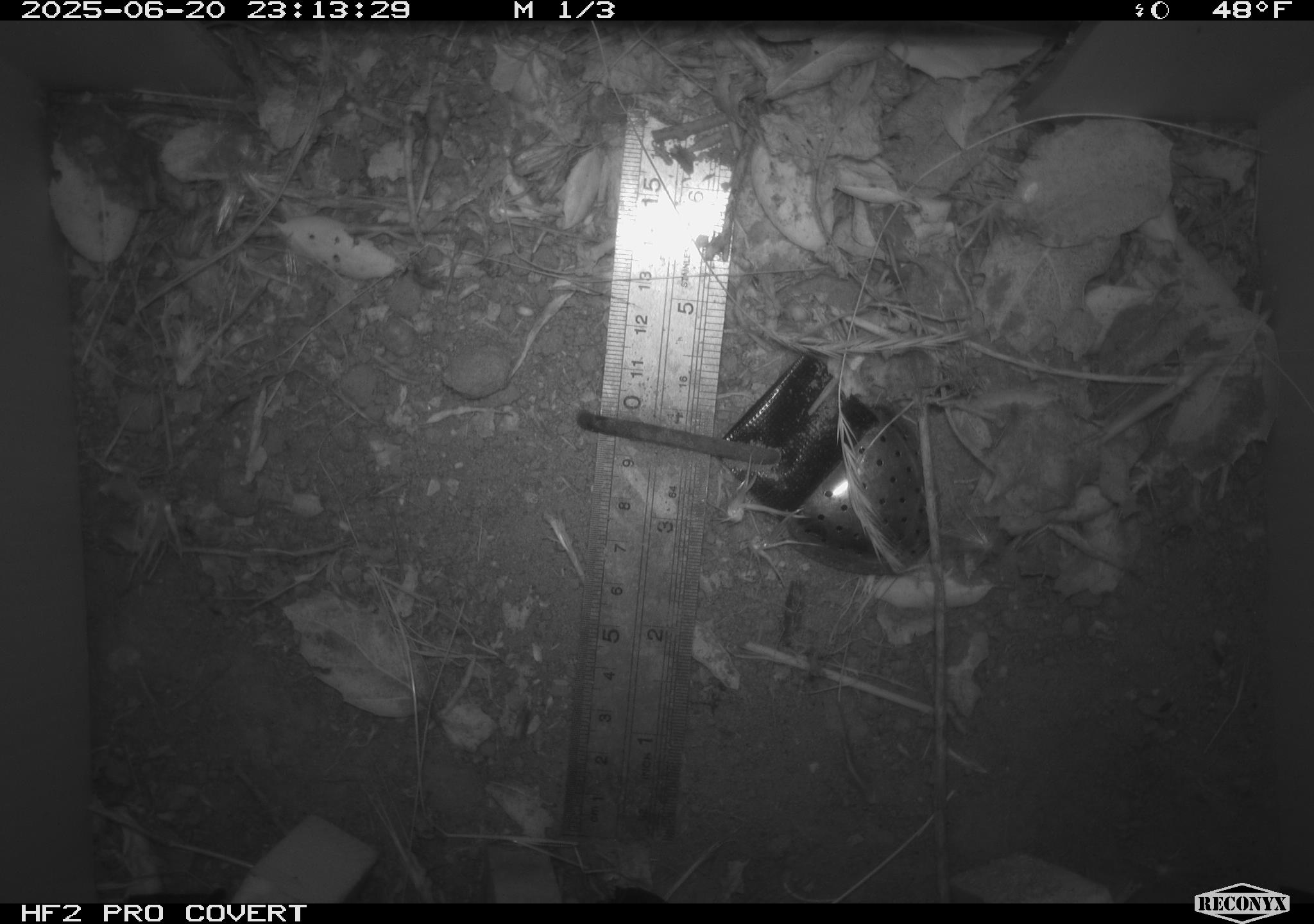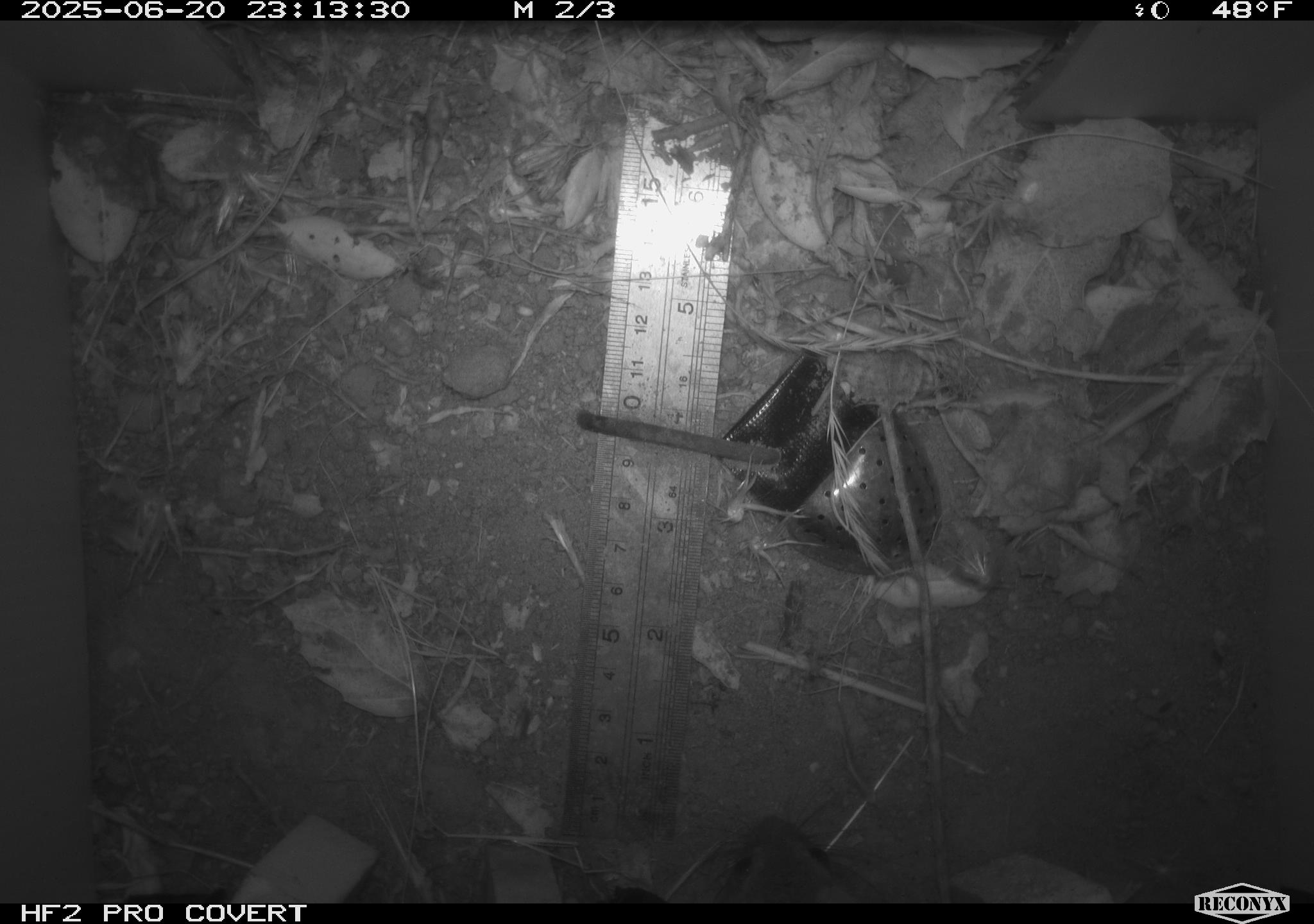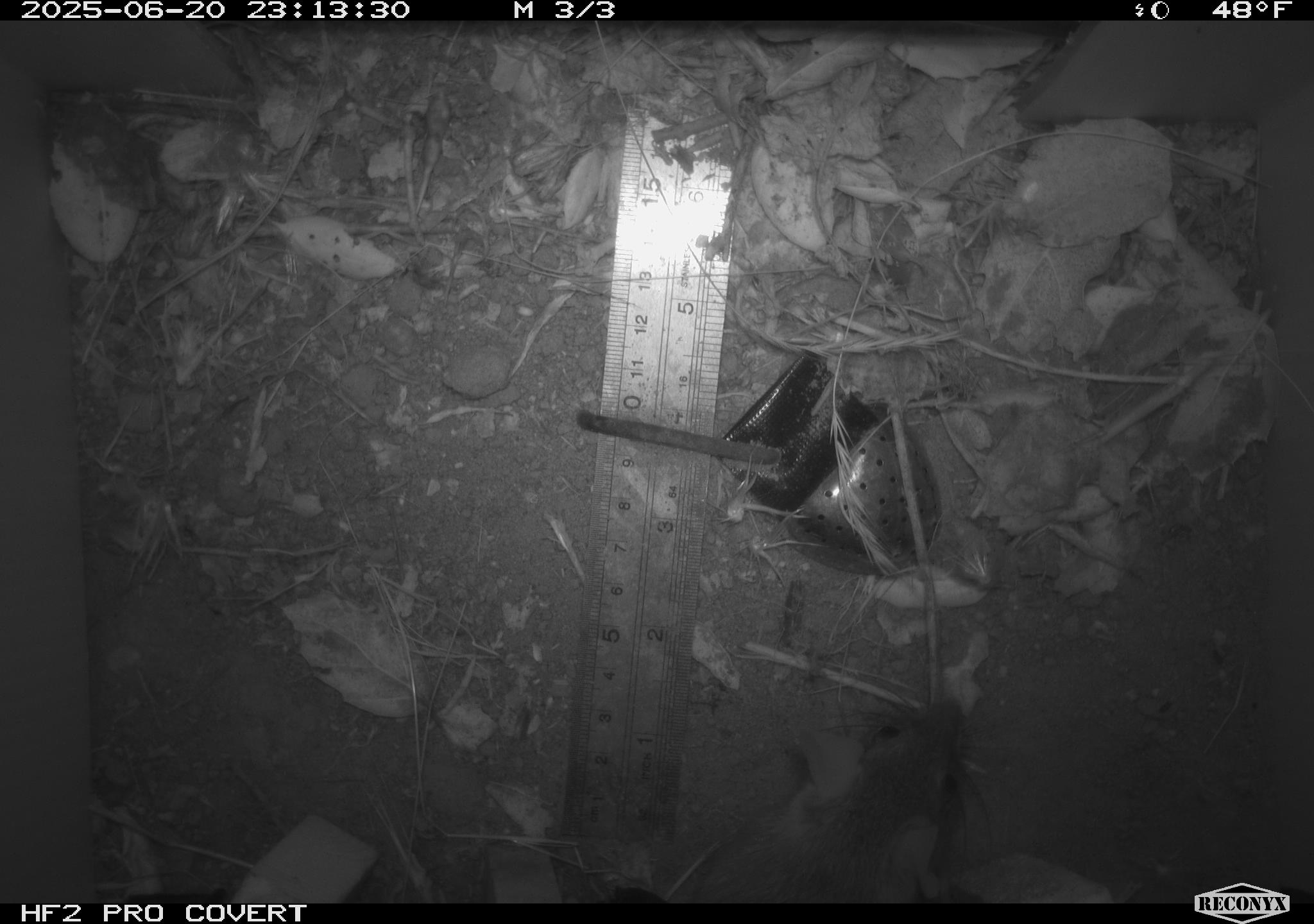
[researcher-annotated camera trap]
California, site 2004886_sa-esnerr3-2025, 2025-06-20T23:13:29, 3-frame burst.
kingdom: Animalia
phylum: Chordata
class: Mammalia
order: Rodentia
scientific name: Rodentia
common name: rodent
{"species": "rodent (Rodentia)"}